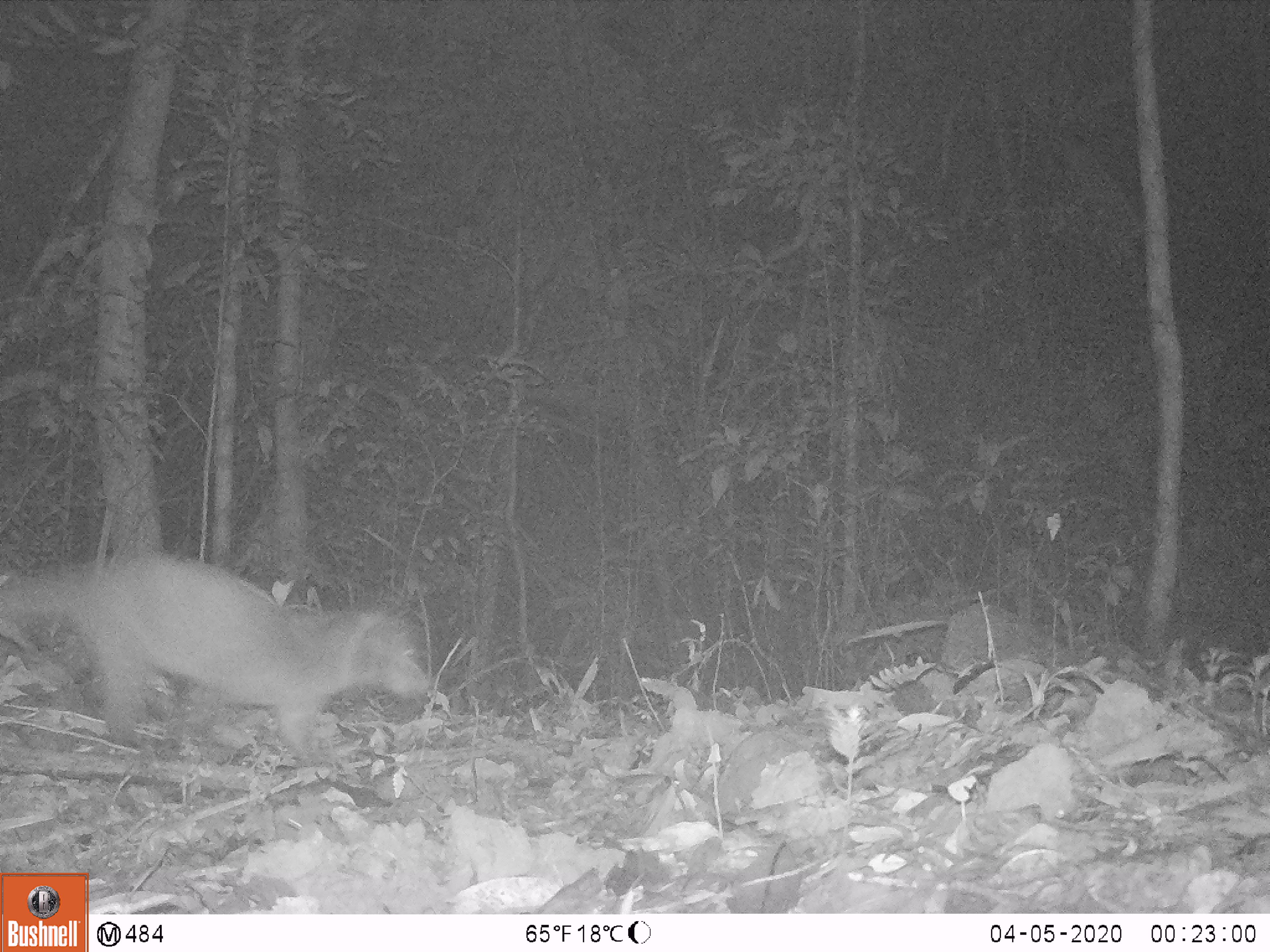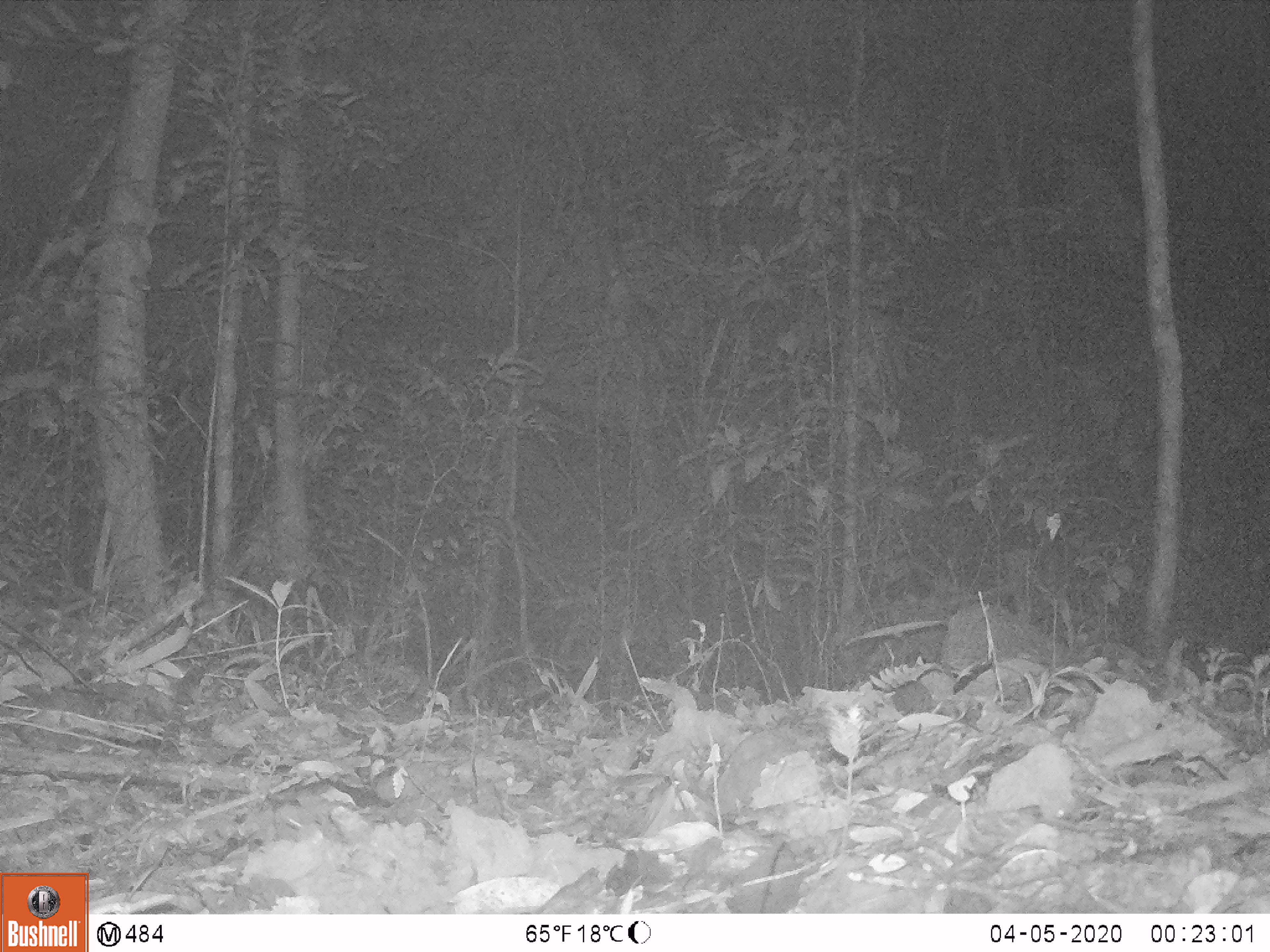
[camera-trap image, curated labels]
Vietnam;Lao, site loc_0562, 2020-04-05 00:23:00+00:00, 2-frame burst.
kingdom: Animalia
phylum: Chordata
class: Mammalia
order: Carnivora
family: Viverridae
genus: Paguma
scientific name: Paguma larvata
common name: masked palm civet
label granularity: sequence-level